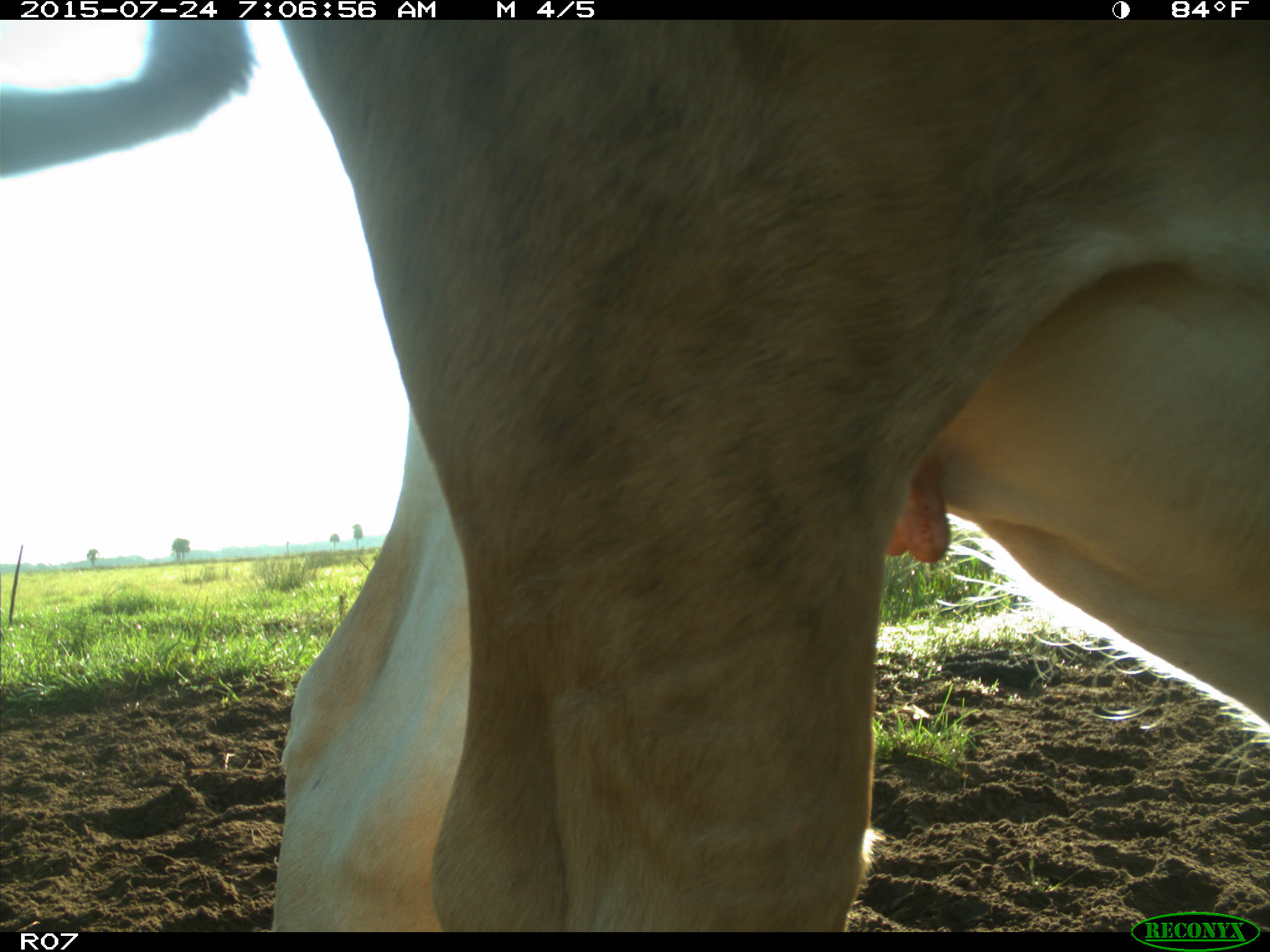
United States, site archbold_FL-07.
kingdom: Animalia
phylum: Chordata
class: Mammalia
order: Artiodactyla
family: Bovidae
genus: Bos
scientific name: Bos taurus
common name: domestic cow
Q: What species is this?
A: Bos taurus (domestic cow).